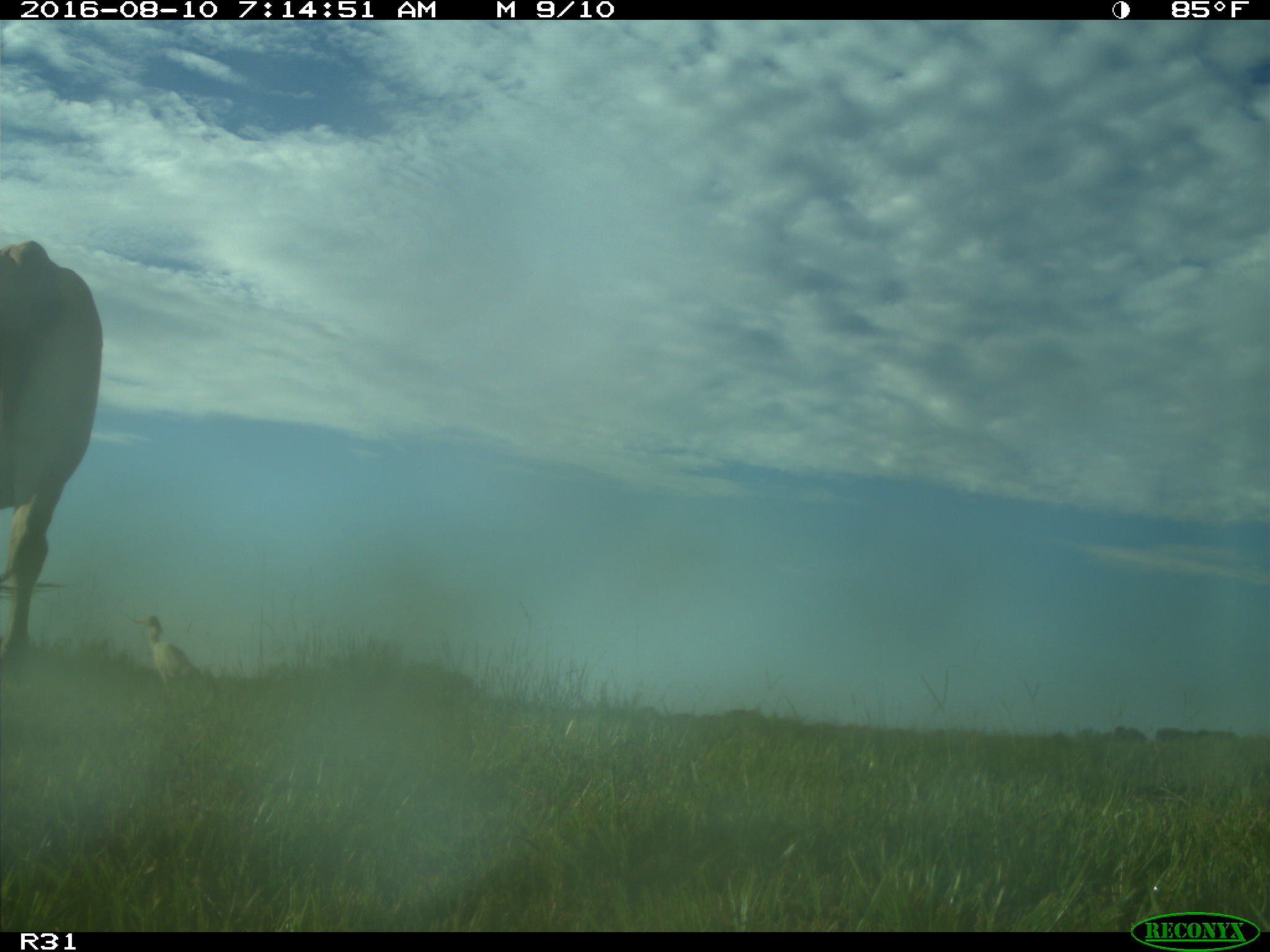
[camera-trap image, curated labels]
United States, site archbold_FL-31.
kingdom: Animalia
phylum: Chordata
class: Mammalia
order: Artiodactyla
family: Bovidae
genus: Bos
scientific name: Bos taurus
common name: domestic cow